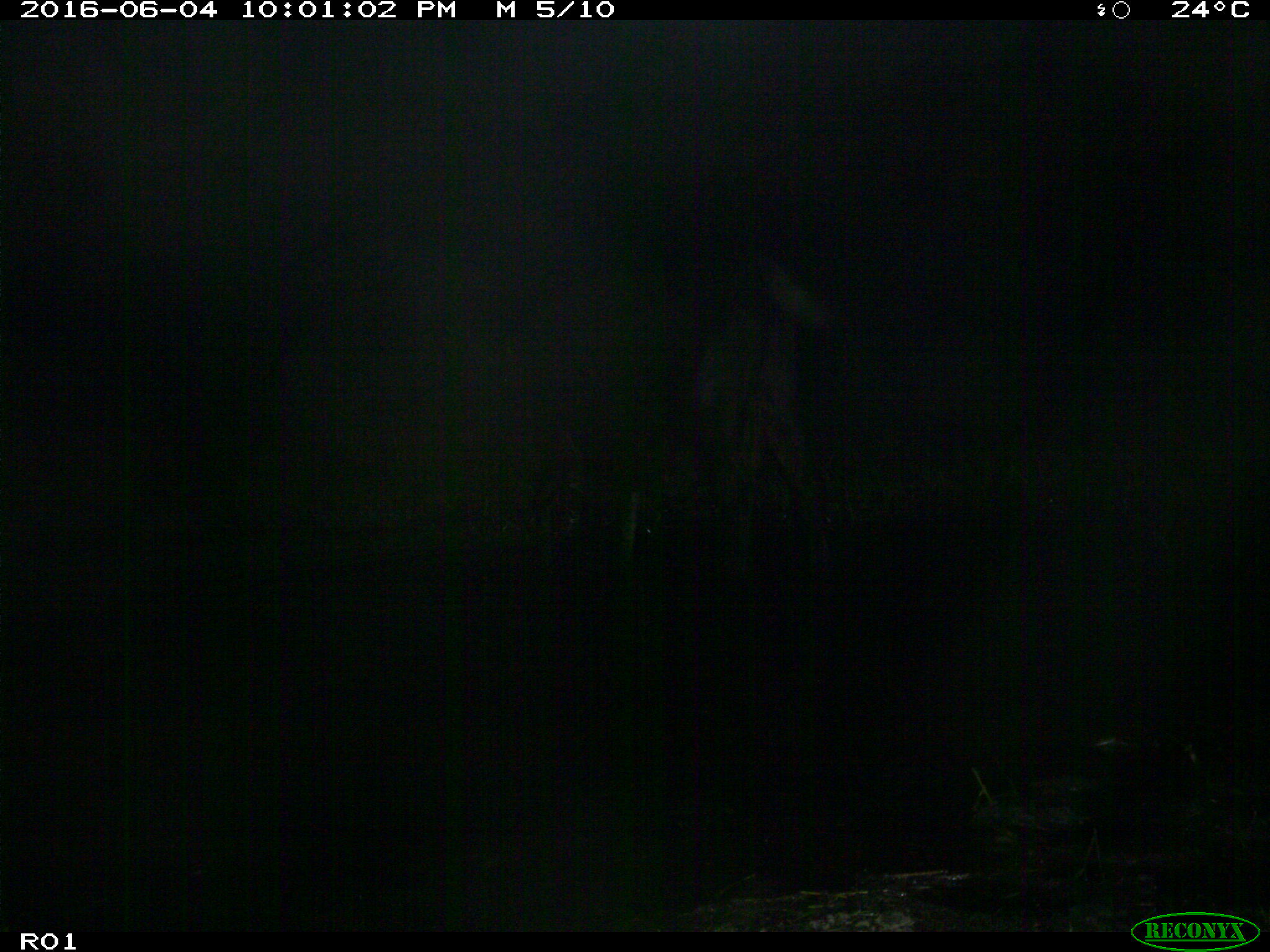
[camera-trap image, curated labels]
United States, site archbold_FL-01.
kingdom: Animalia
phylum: Chordata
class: Mammalia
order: Artiodactyla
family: Bovidae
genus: Bos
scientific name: Bos taurus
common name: domestic cow